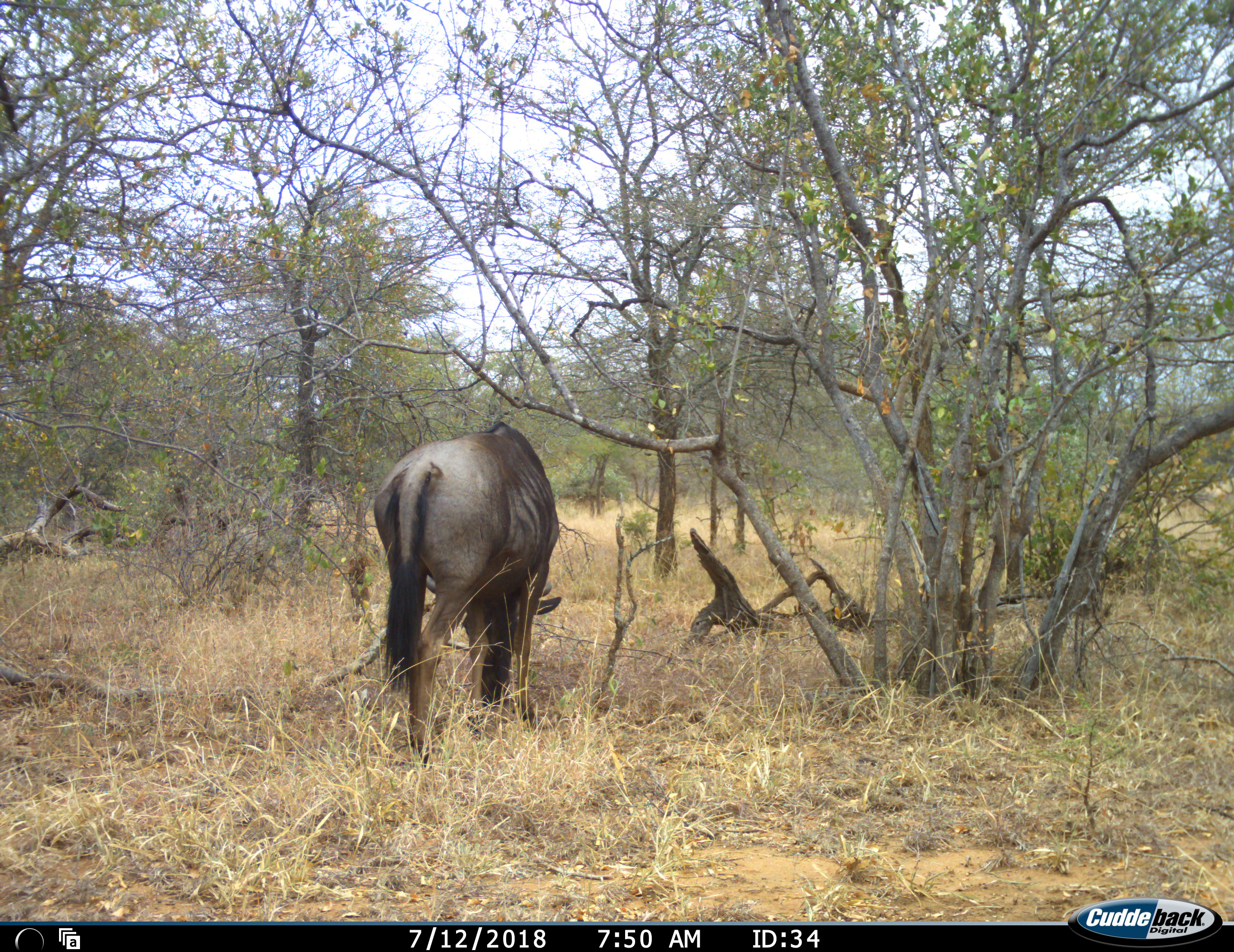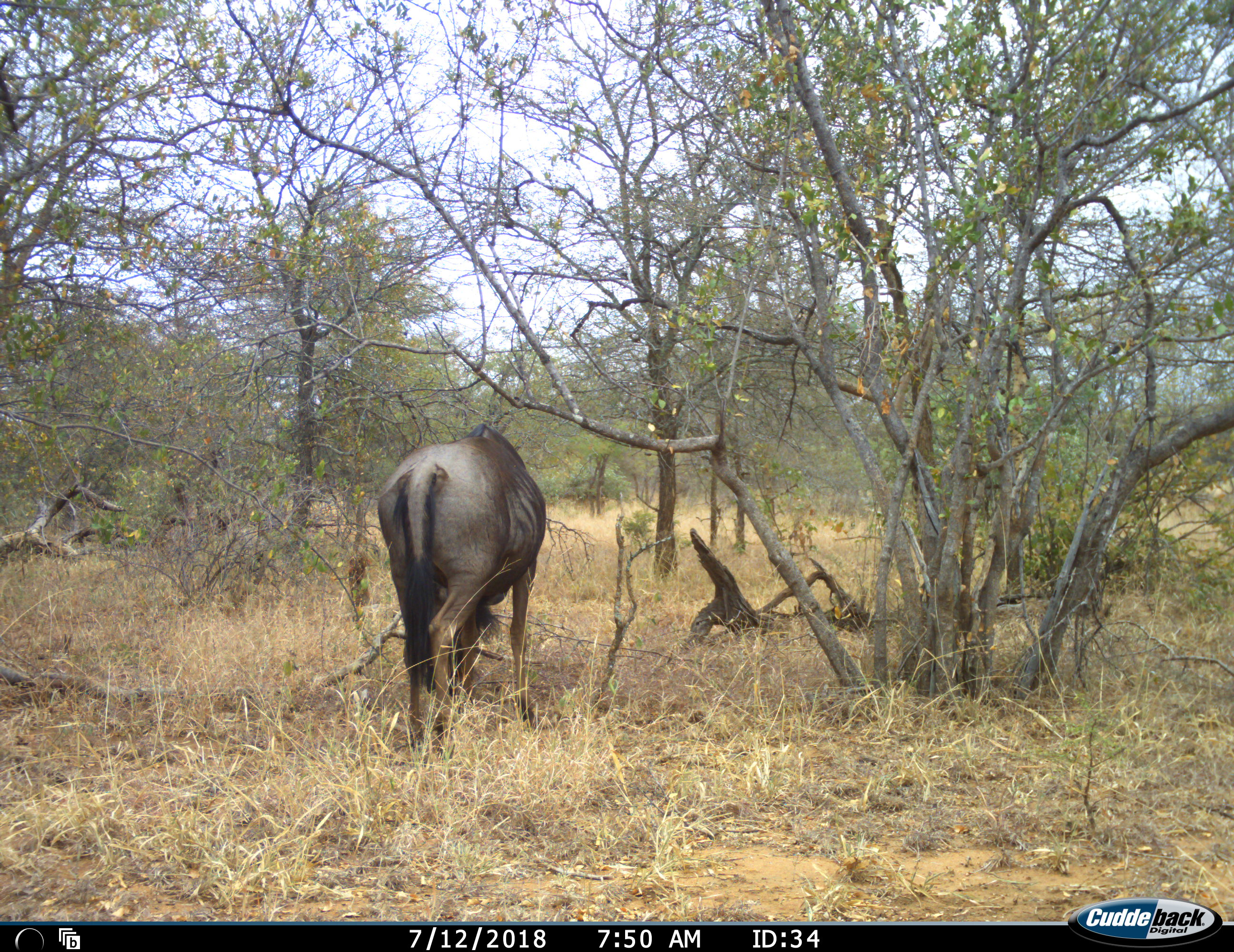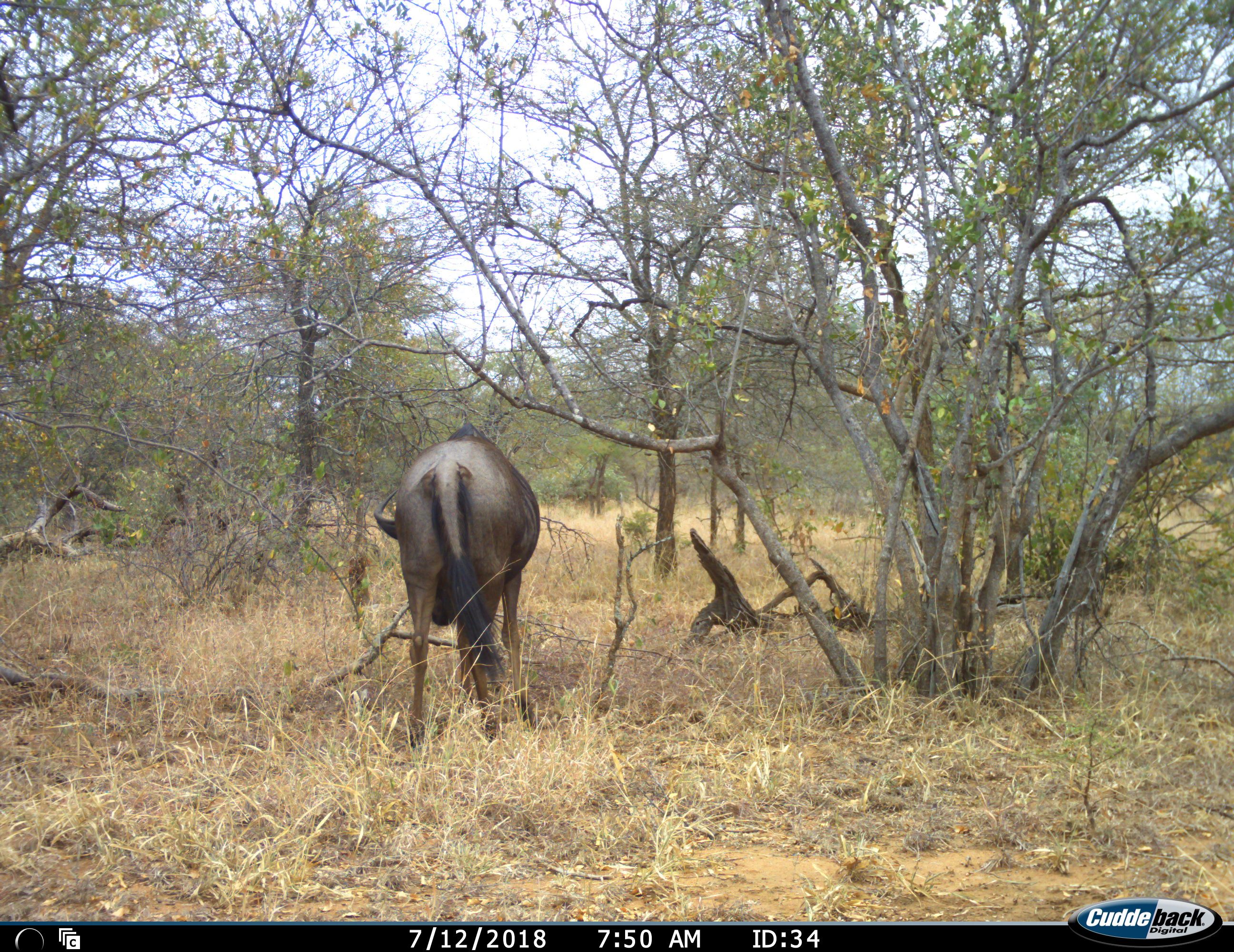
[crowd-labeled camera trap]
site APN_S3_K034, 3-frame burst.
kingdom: Animalia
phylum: Chordata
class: Mammalia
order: Artiodactyla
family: Bovidae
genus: Connochaetes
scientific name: Connochaetes taurinus taurinus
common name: blue wildebeest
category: wildebeestblue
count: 1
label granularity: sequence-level